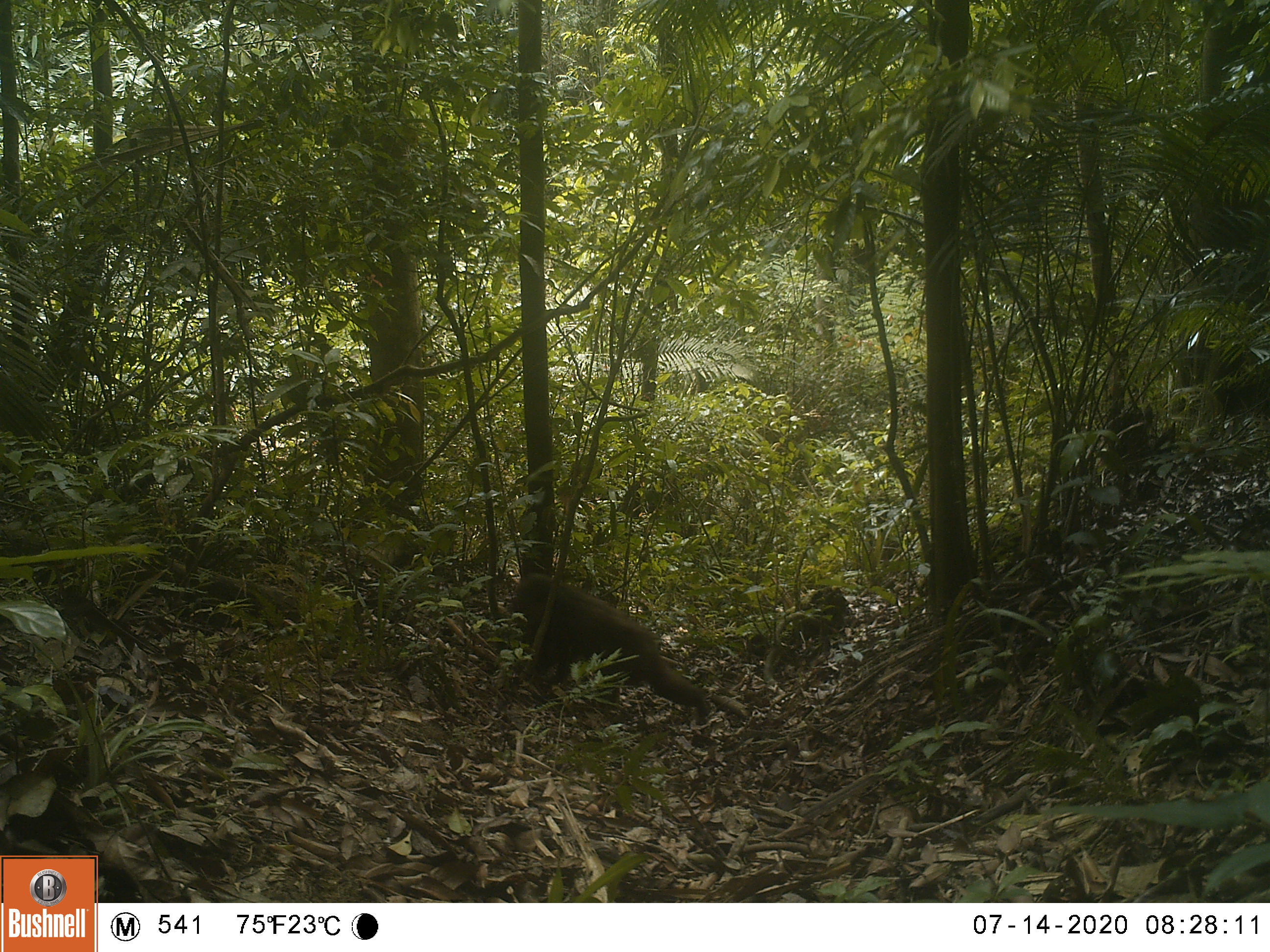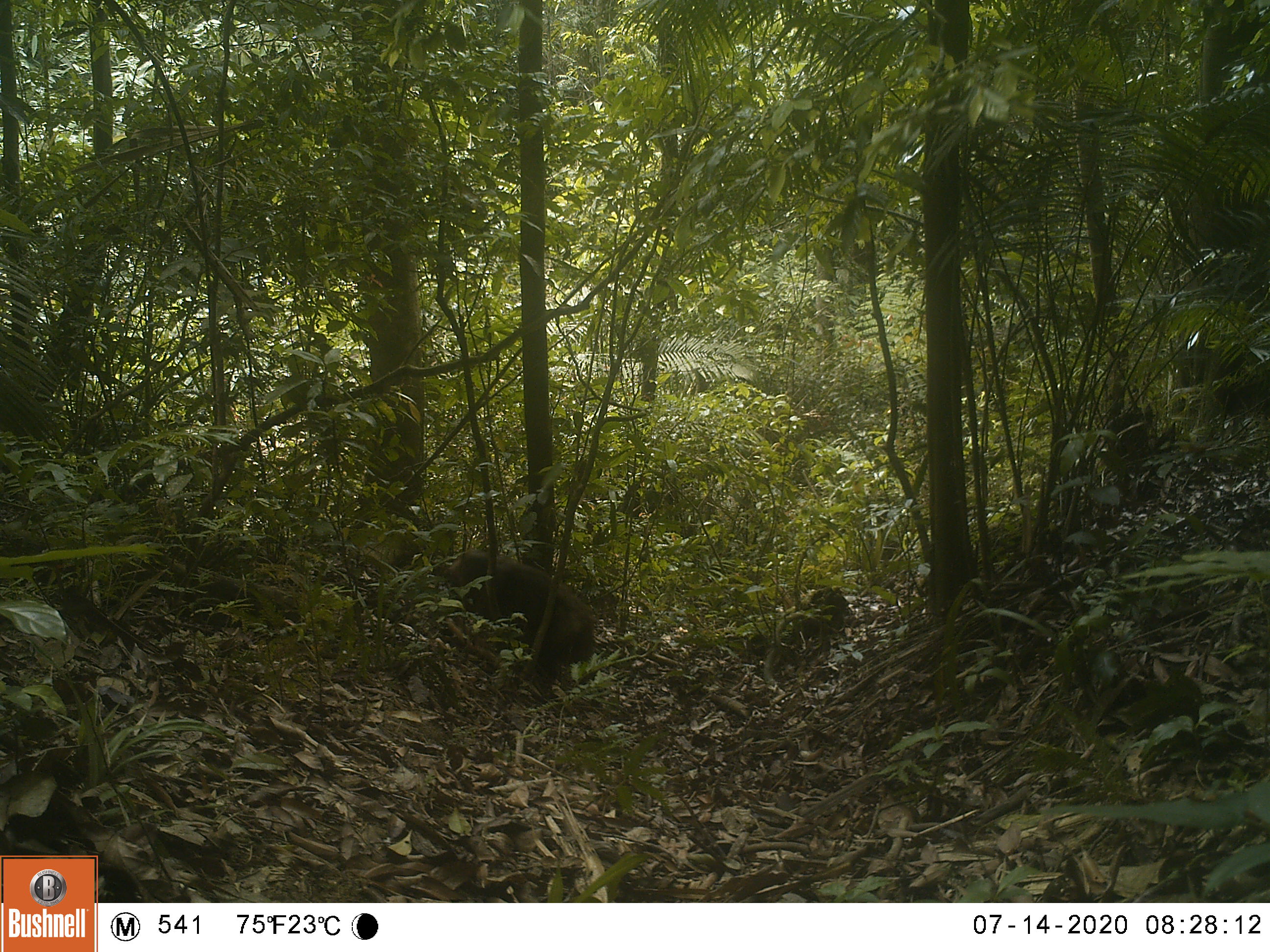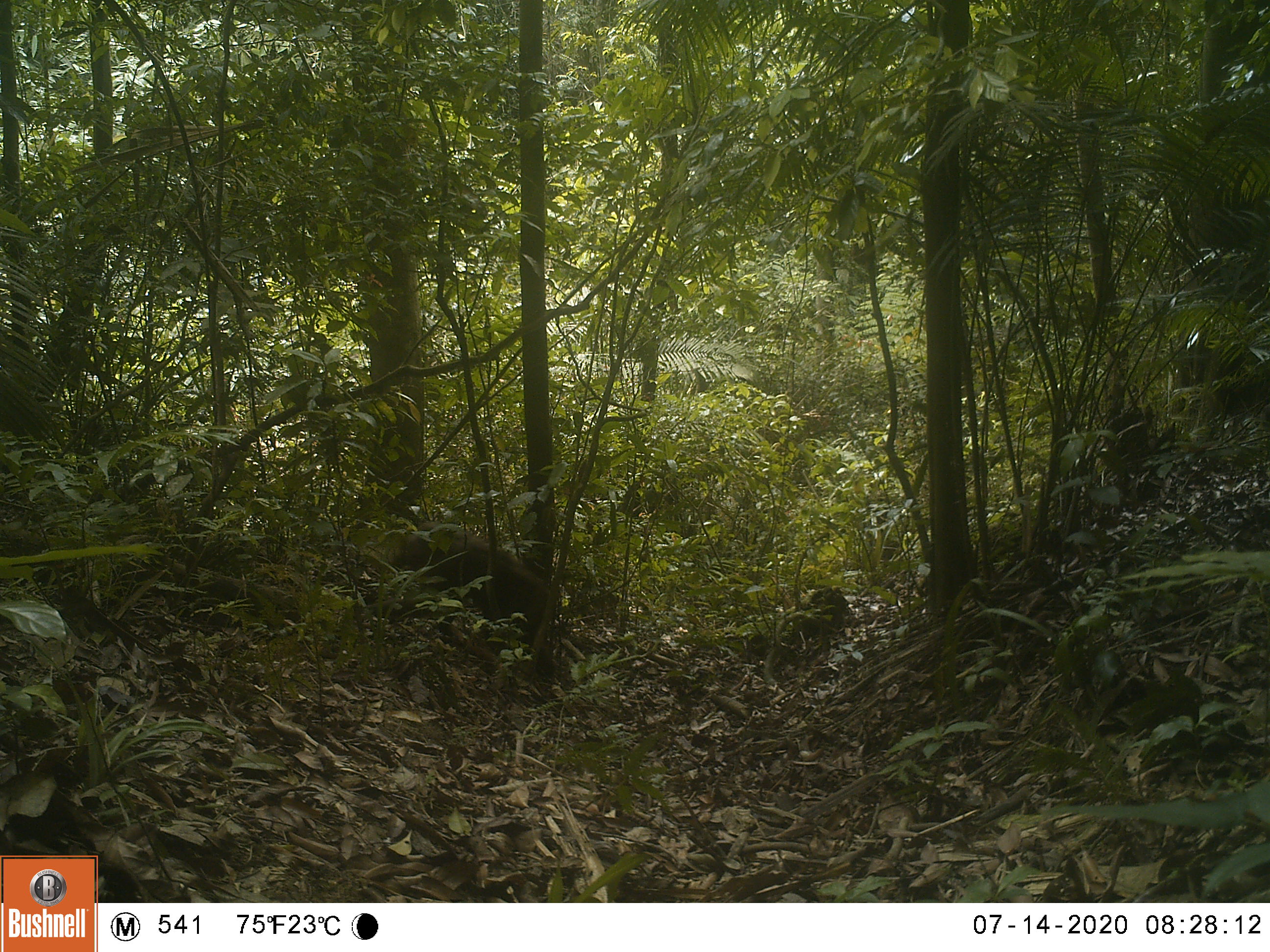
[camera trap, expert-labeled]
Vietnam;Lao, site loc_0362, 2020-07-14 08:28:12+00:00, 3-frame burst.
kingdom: Animalia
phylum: Chordata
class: Mammalia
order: Primates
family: Cercopithecidae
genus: Macaca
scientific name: Macaca arctoides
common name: stump-tailed macaque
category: stump tailed macaque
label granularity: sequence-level